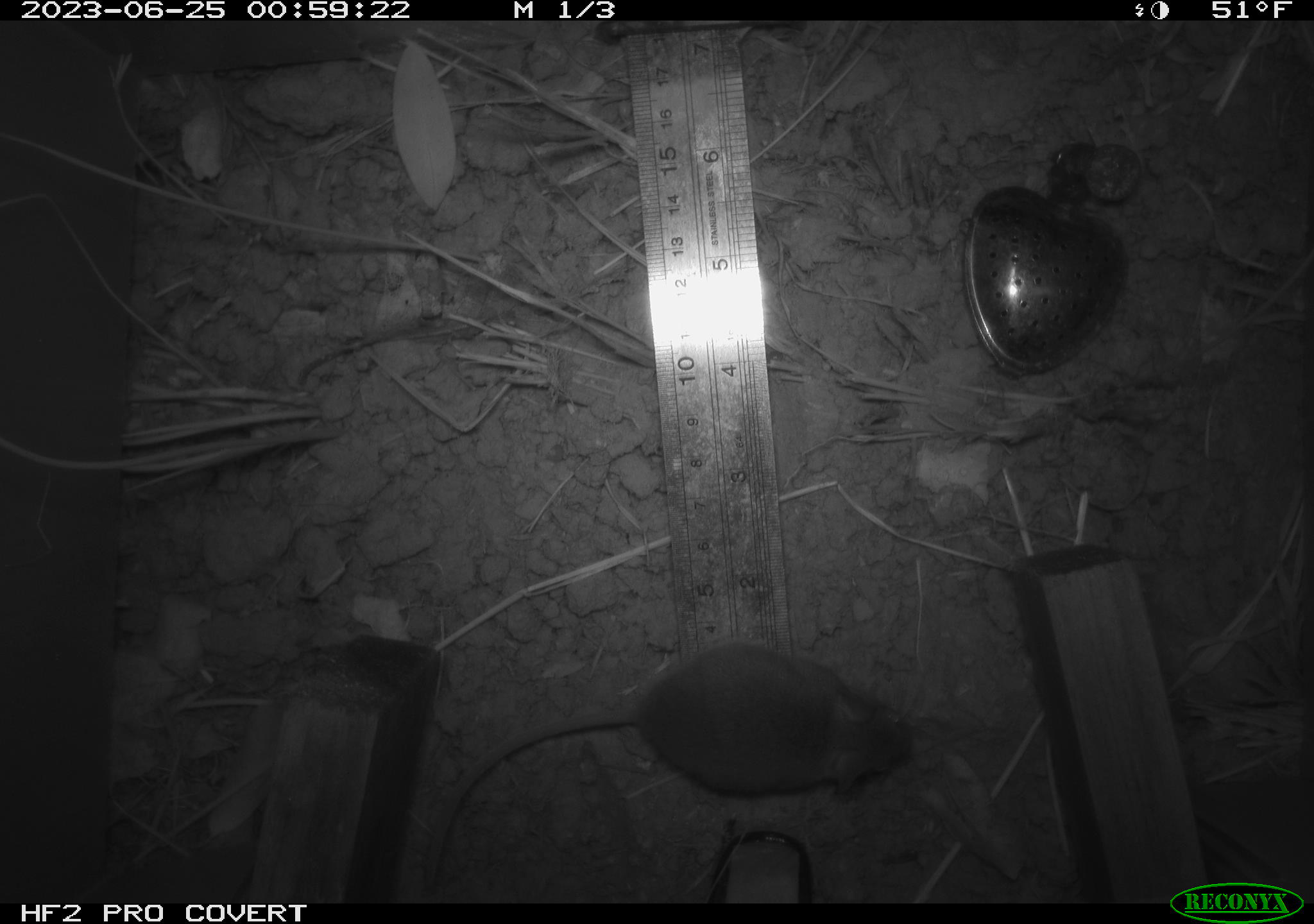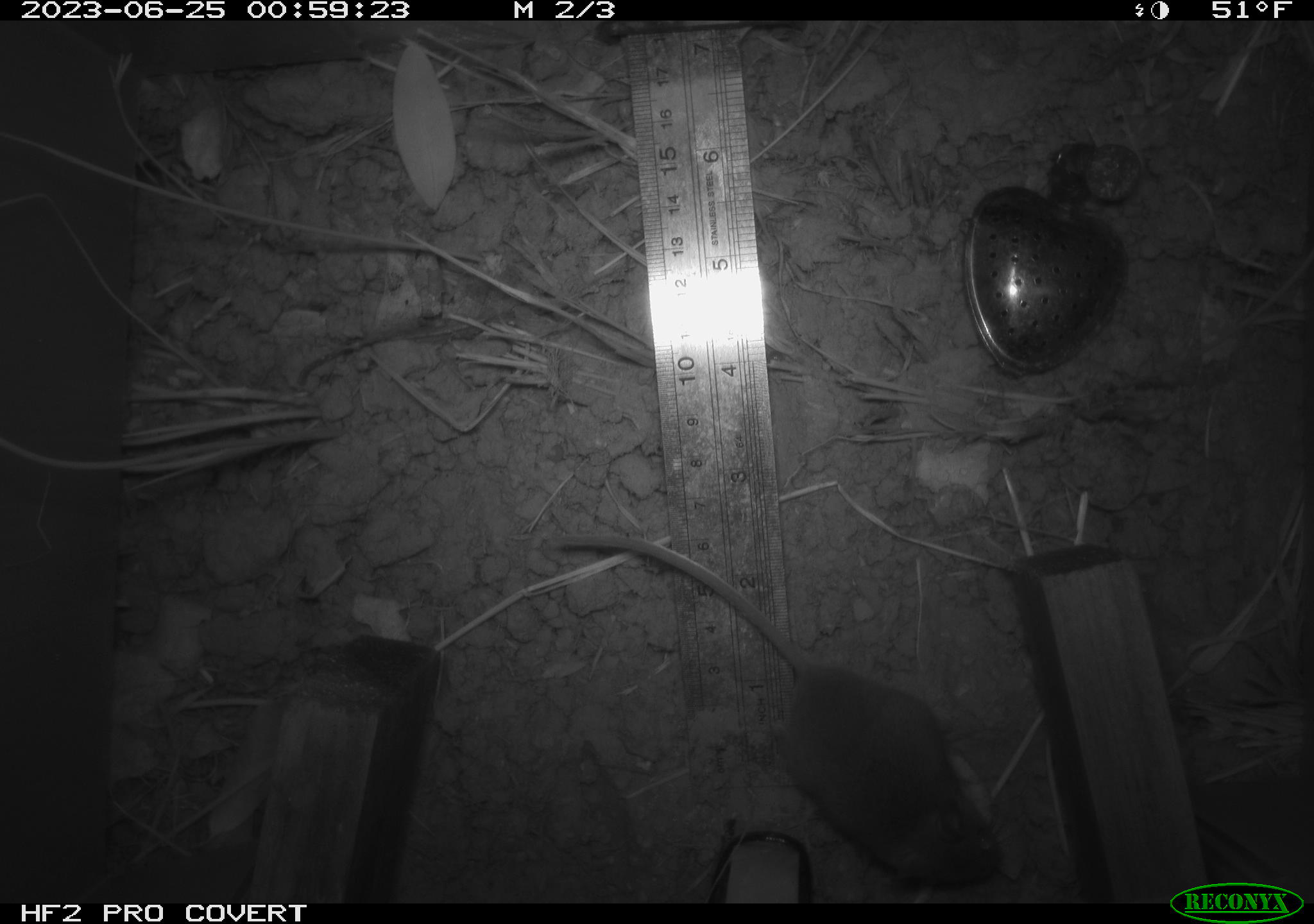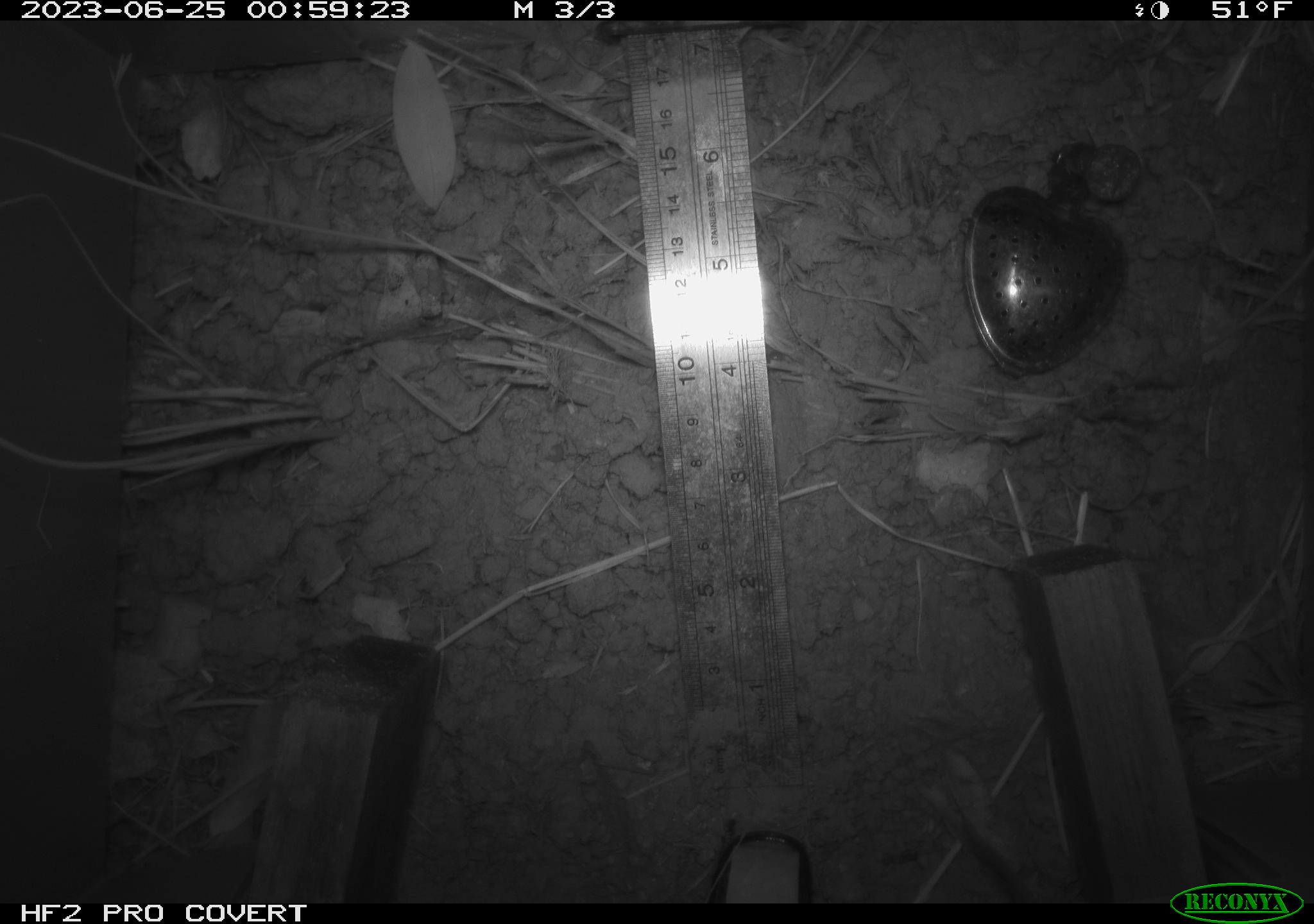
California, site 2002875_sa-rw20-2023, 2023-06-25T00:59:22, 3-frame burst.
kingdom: Animalia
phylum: Chordata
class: Mammalia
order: Rodentia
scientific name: Rodentia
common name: mouse species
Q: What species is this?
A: Mouse species (Rodentia).